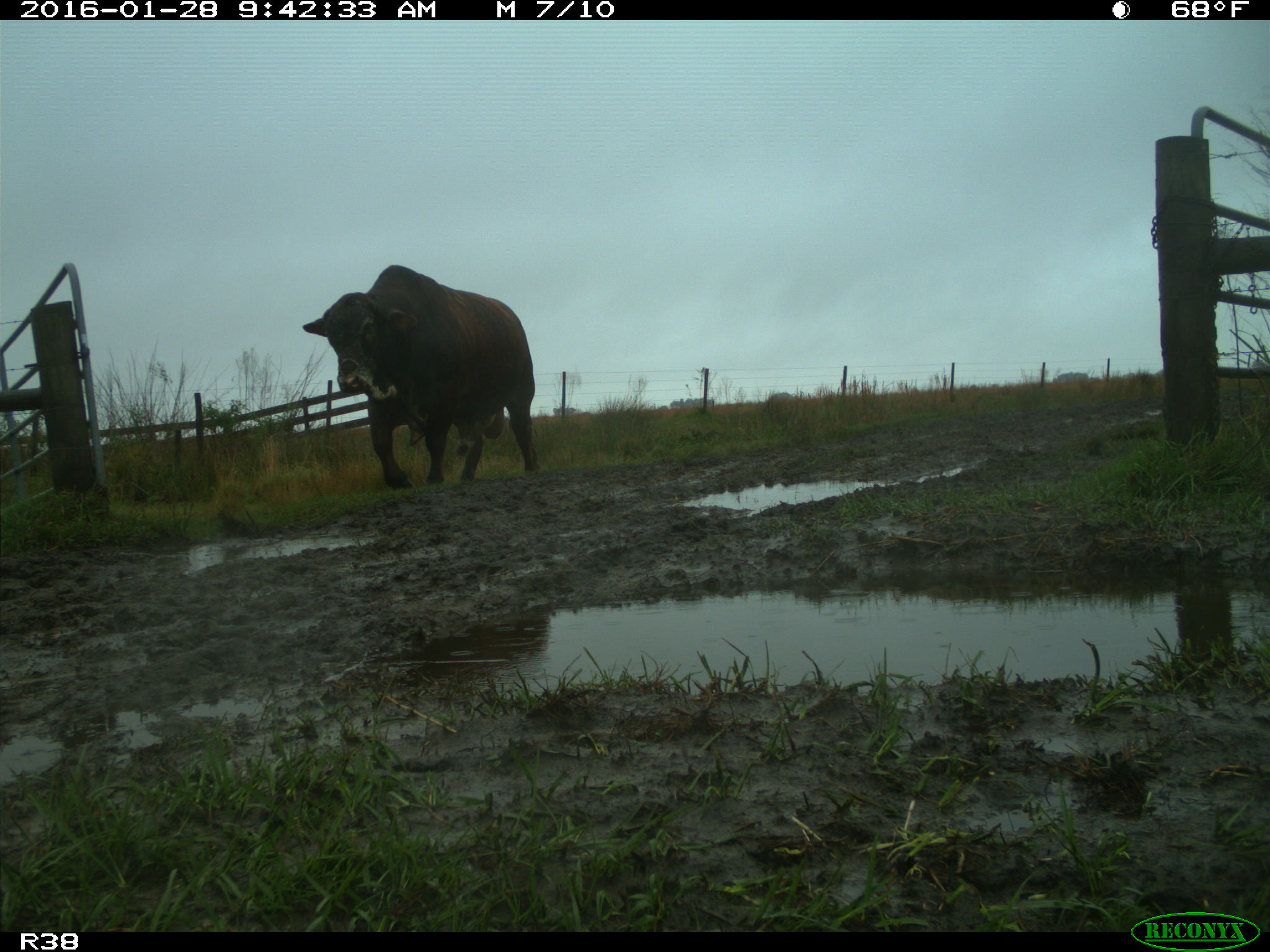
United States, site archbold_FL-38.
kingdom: Animalia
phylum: Chordata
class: Mammalia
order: Artiodactyla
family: Bovidae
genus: Bos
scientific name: Bos taurus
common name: domestic cow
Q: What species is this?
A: Bos taurus (domestic cow).